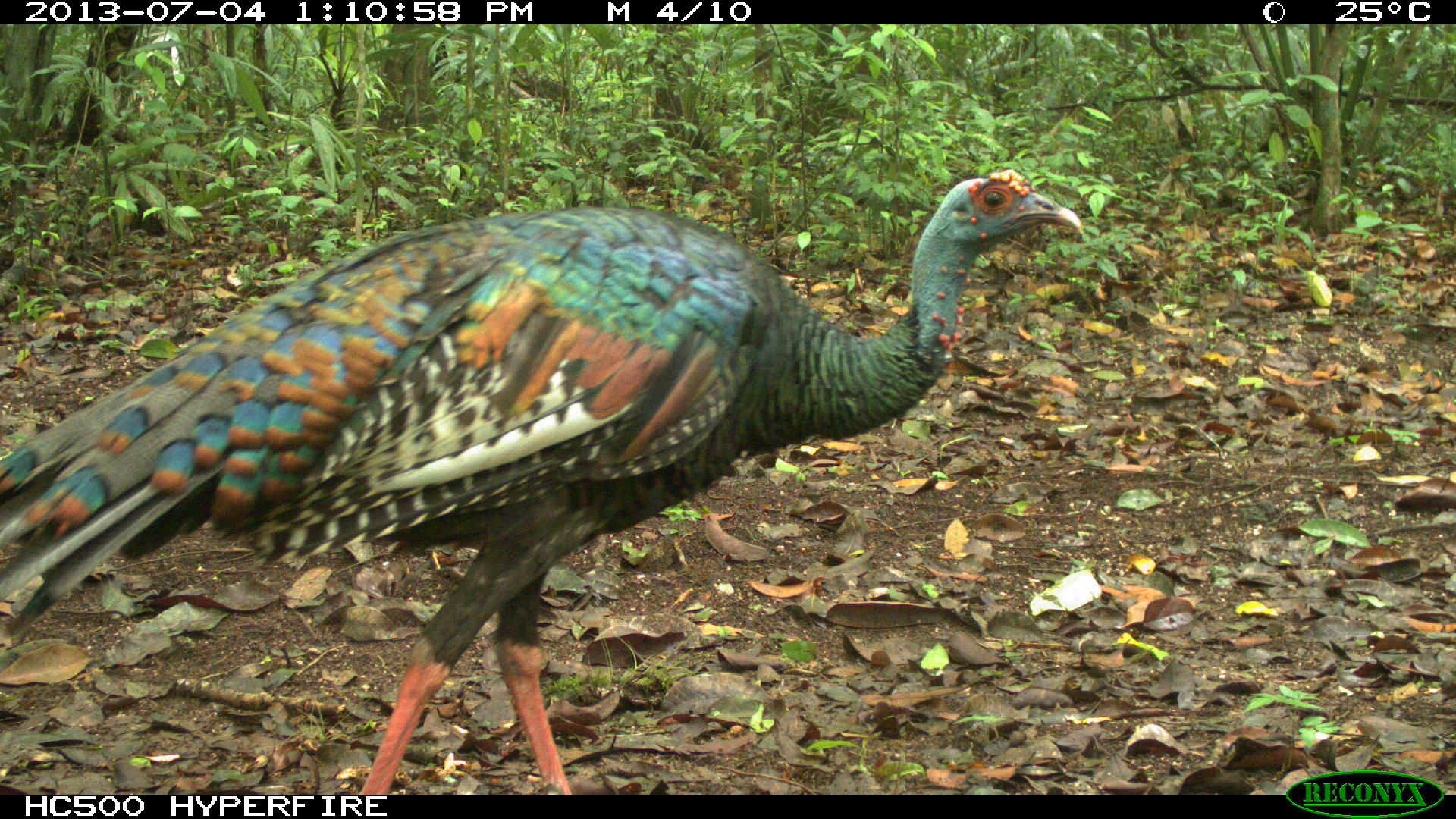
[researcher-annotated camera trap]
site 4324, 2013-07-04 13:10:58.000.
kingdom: Animalia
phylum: Chordata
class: Aves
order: Galliformes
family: Phasianidae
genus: Meleagris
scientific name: Meleagris ocellata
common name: ocellated turkey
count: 1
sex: female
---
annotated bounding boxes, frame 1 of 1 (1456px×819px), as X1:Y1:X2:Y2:
meleagris ocellata: 0:168:1081:789